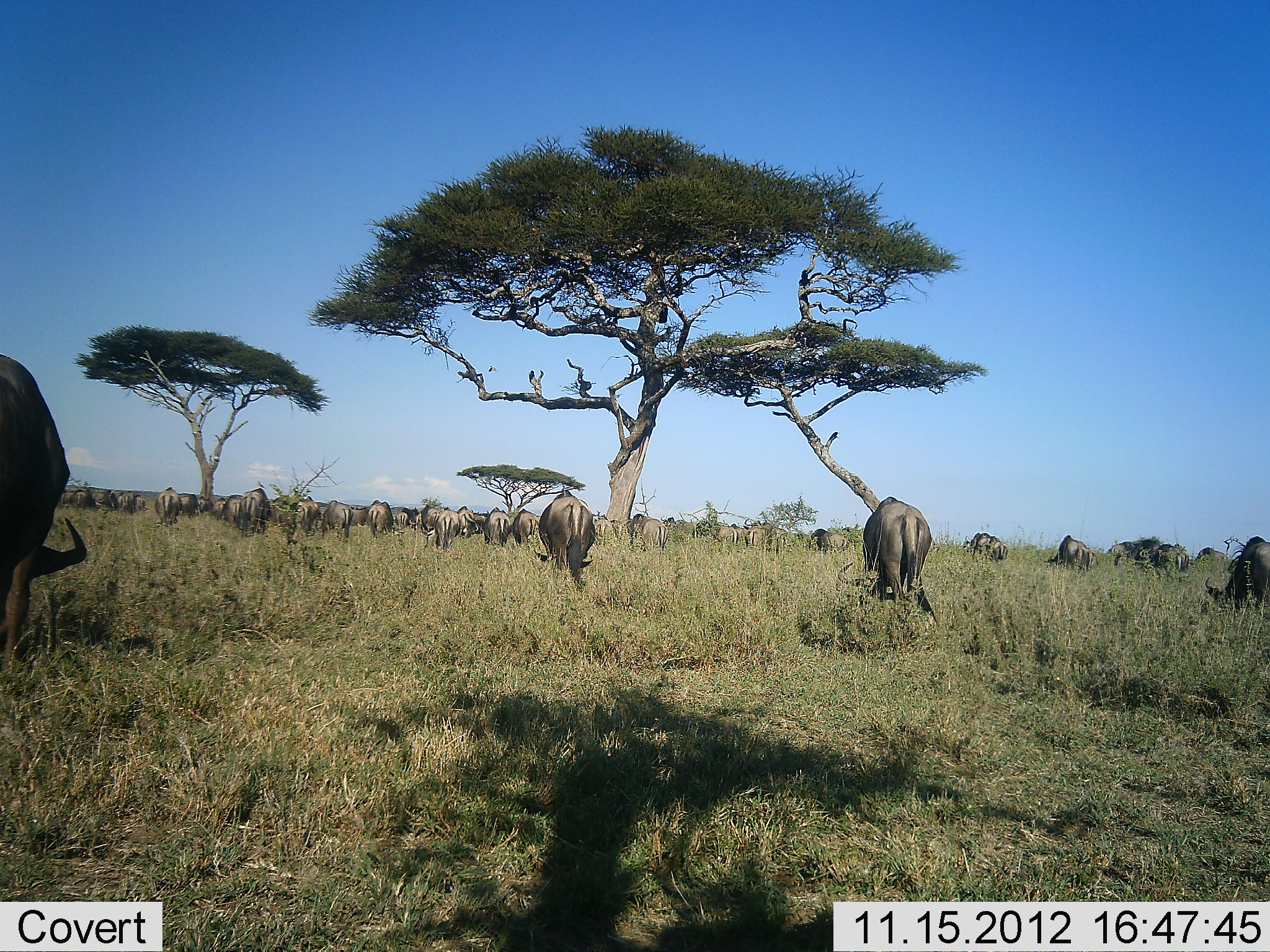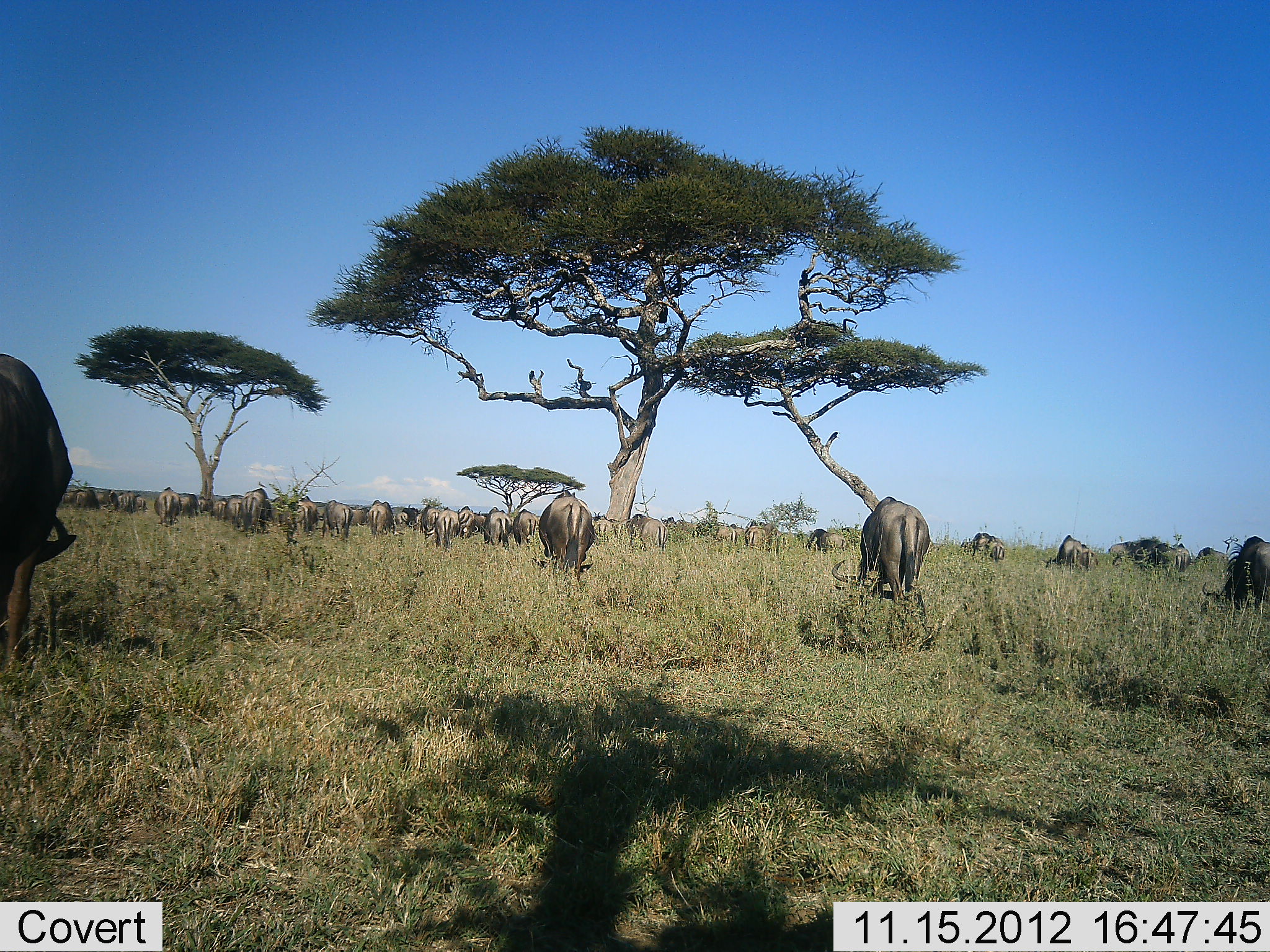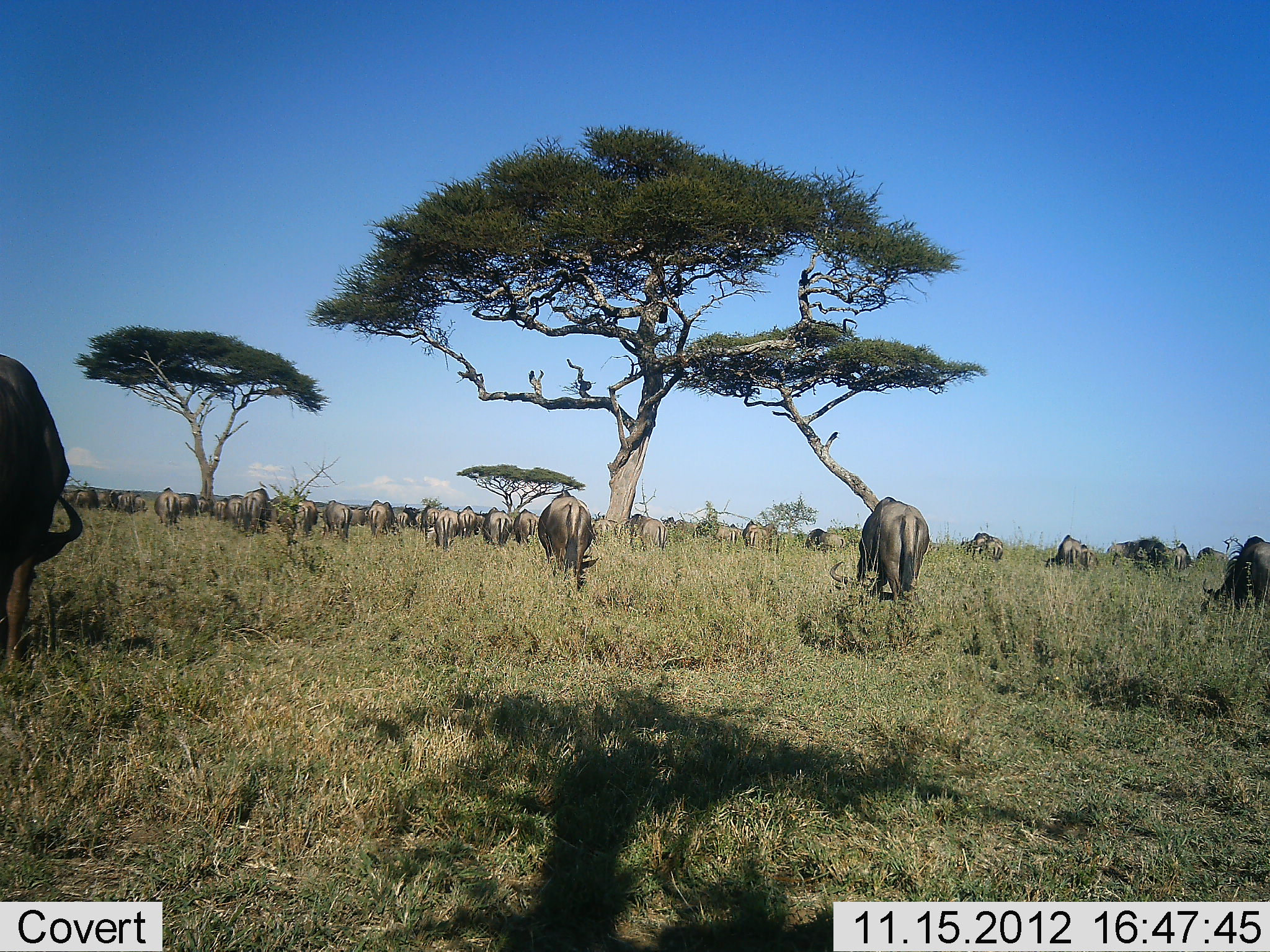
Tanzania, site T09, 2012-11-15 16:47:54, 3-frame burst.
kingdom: Animalia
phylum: Chordata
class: Mammalia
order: Artiodactyla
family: Bovidae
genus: Connochaetes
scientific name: Connochaetes taurinus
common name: blue wildebeest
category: wildebeest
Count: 11-50.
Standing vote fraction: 36%.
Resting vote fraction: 0%.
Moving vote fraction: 0%.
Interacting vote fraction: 0%.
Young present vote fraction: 0%.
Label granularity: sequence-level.